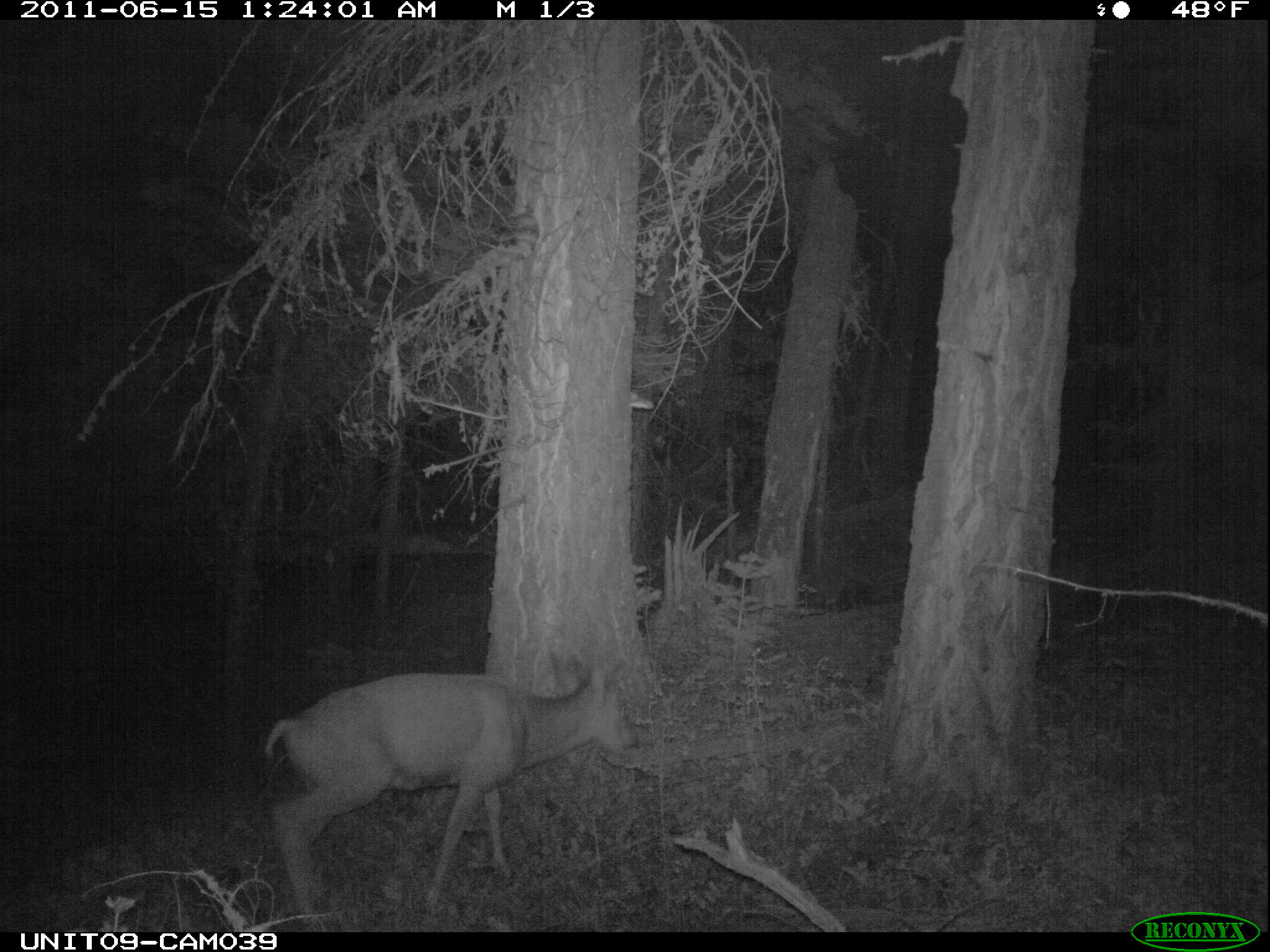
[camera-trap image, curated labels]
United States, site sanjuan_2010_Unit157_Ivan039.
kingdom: Animalia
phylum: Chordata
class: Mammalia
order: Artiodactyla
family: Cervidae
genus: Odocoileus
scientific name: Odocoileus hemionus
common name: mule deer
Odocoileus hemionus (mule deer).